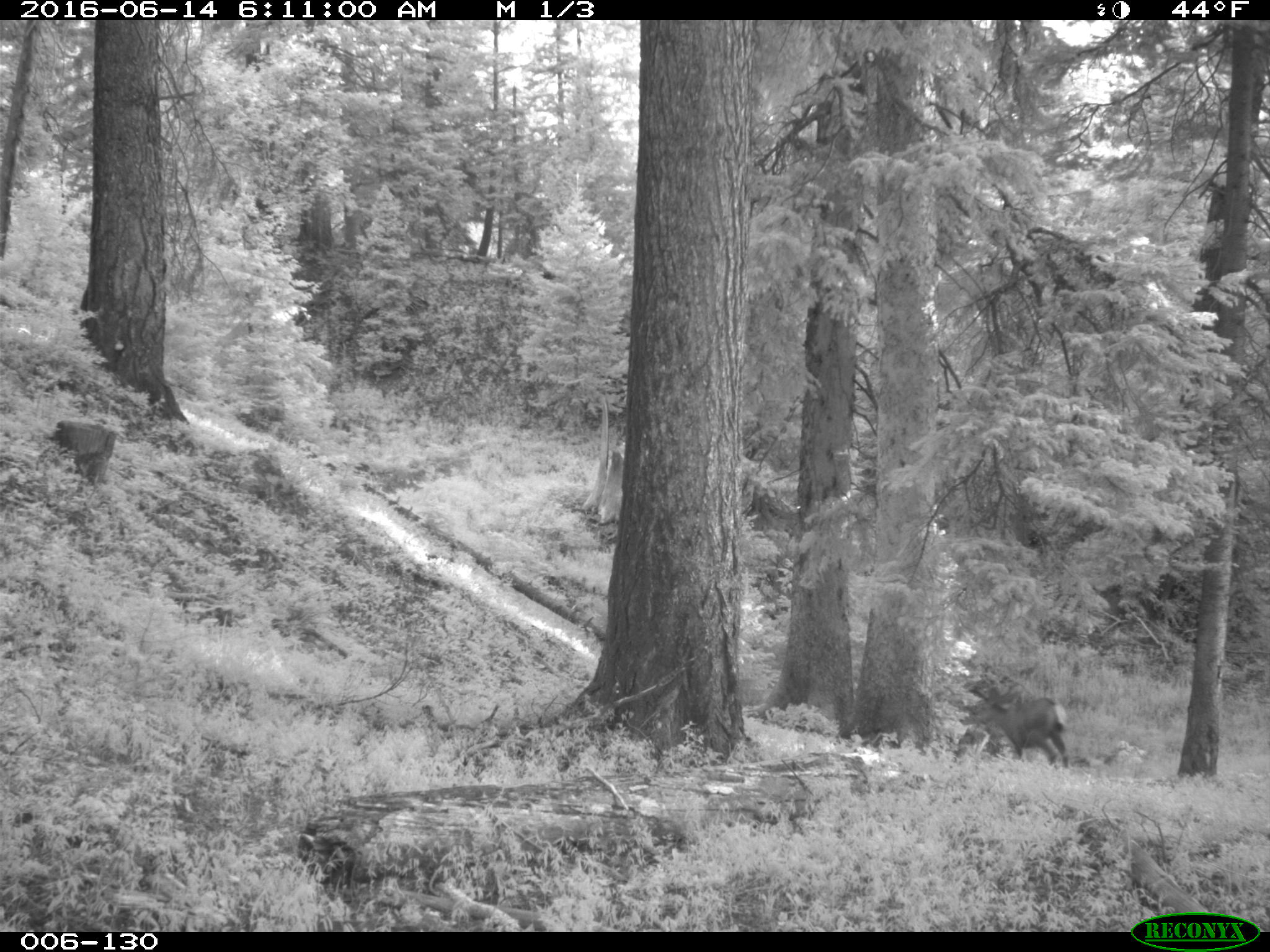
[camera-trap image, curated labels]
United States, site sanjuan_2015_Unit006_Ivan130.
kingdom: Animalia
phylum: Chordata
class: Mammalia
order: Artiodactyla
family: Cervidae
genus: Odocoileus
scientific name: Odocoileus hemionus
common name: mule deer